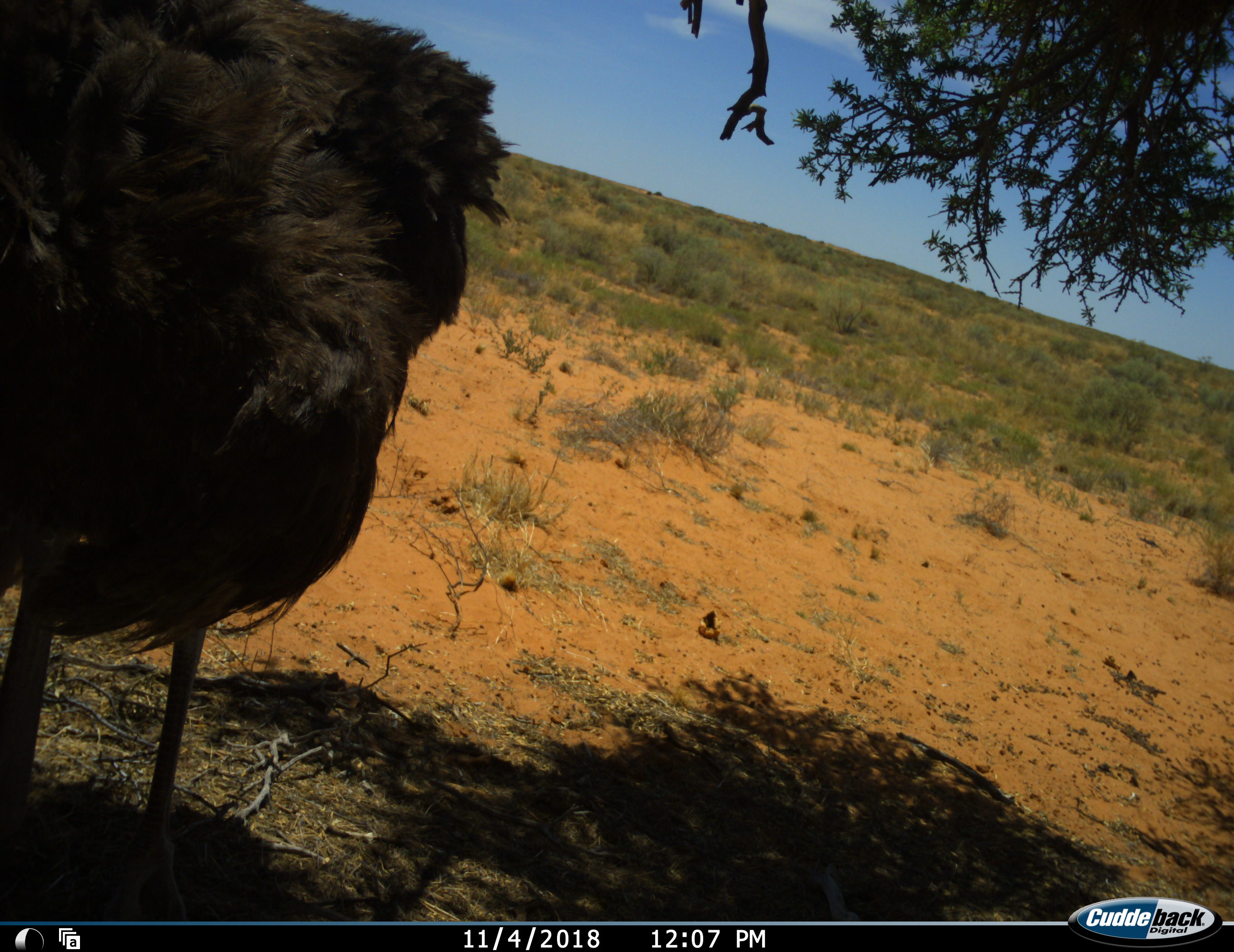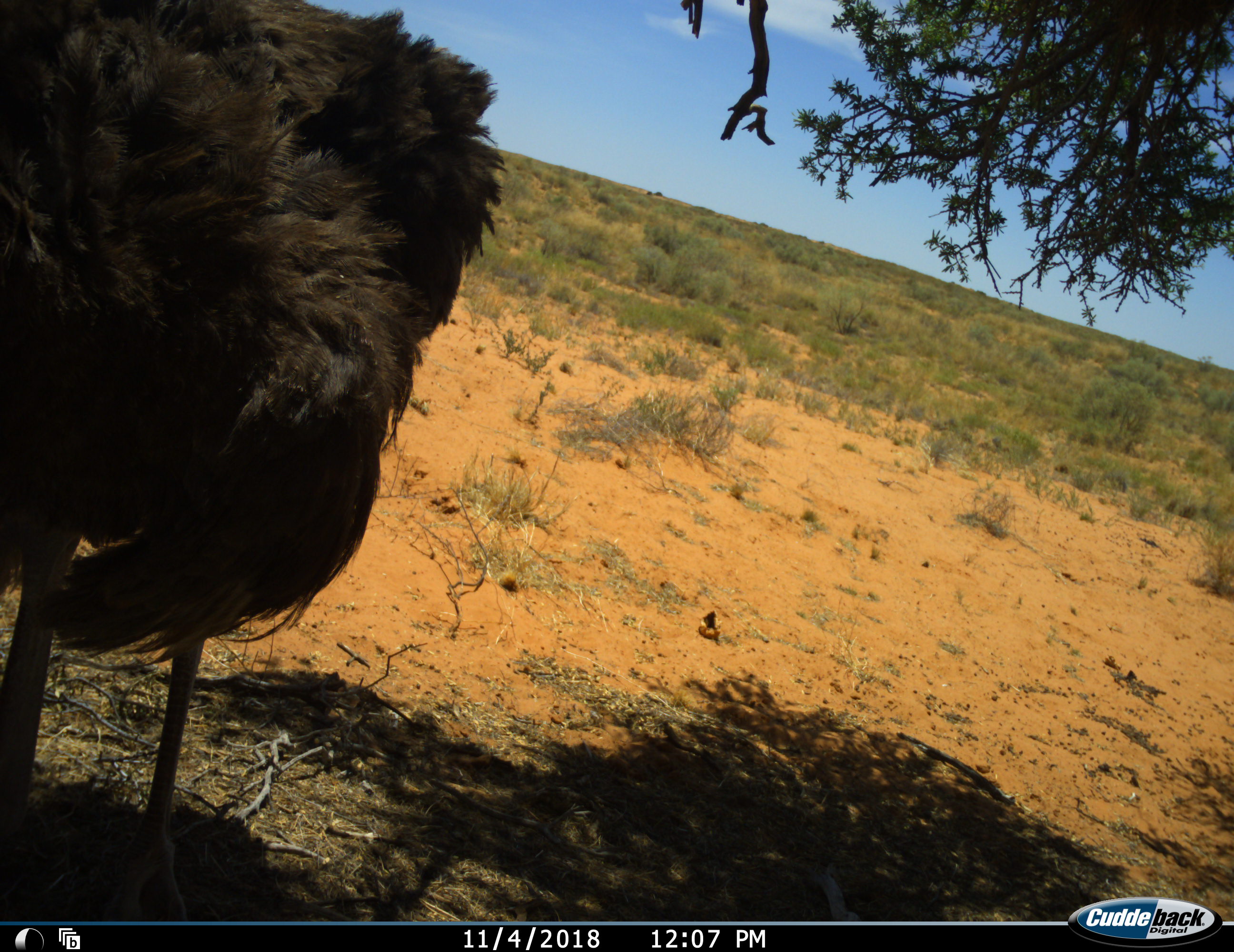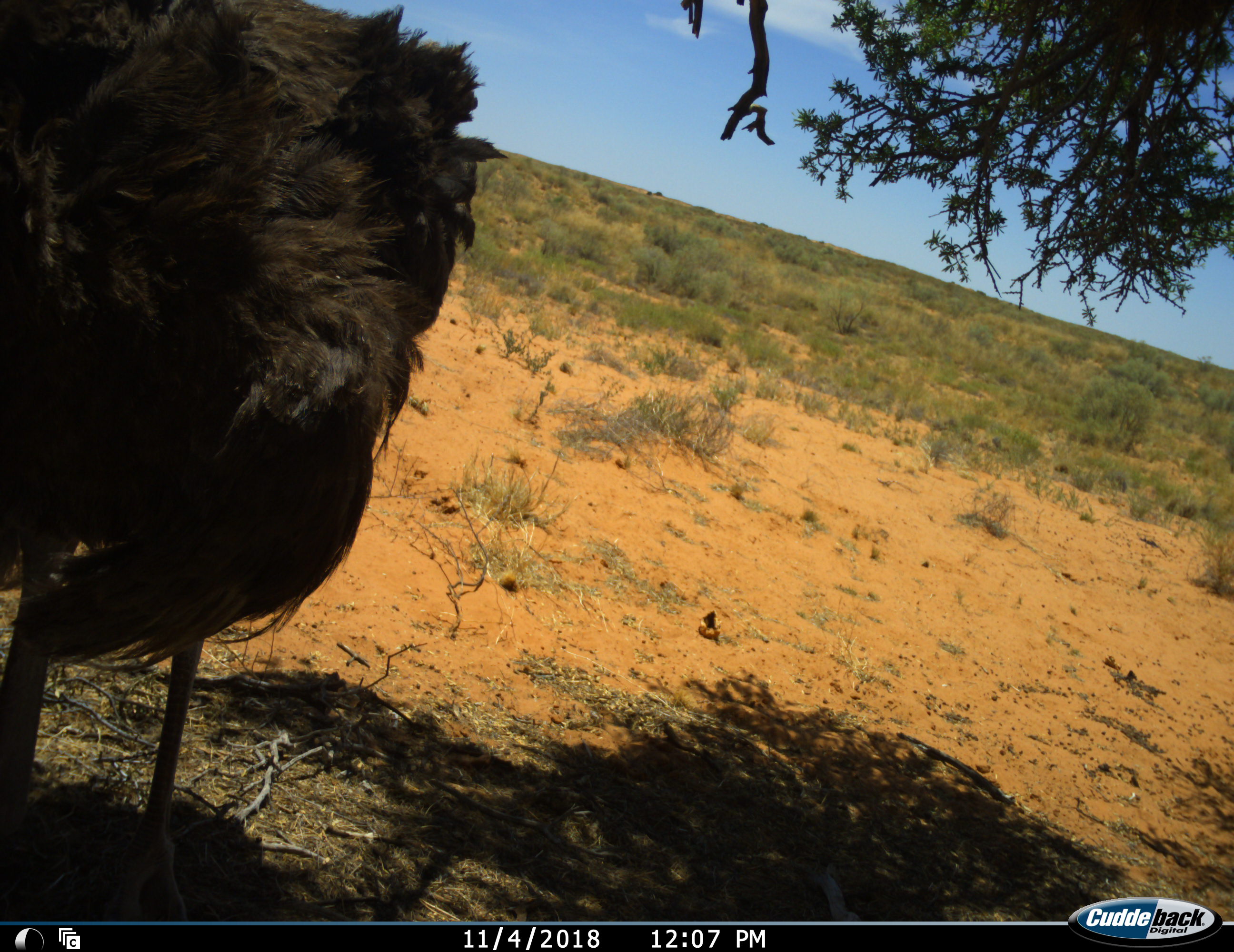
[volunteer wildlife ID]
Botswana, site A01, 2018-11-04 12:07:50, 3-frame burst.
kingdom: Animalia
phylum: Chordata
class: Aves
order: Struthioniformes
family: Struthionidae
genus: Struthio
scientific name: Struthio camelus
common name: ostrich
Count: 1.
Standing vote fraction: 100%.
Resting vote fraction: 0%.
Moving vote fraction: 0%.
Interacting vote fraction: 0%.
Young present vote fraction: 0%.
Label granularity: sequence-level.